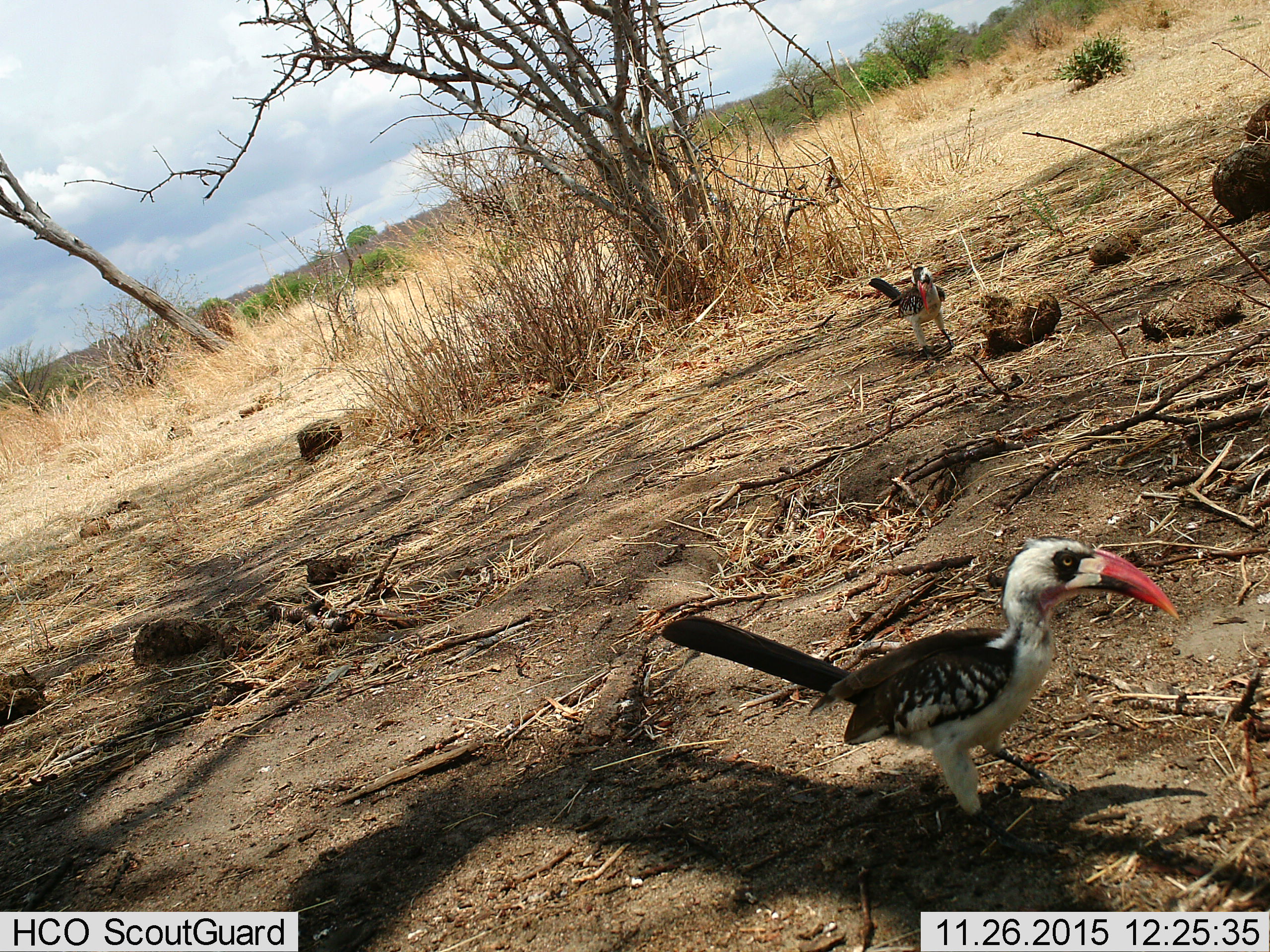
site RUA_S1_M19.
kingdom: Animalia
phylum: Chordata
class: Aves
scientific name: Aves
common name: bird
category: birdother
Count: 2.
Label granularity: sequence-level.